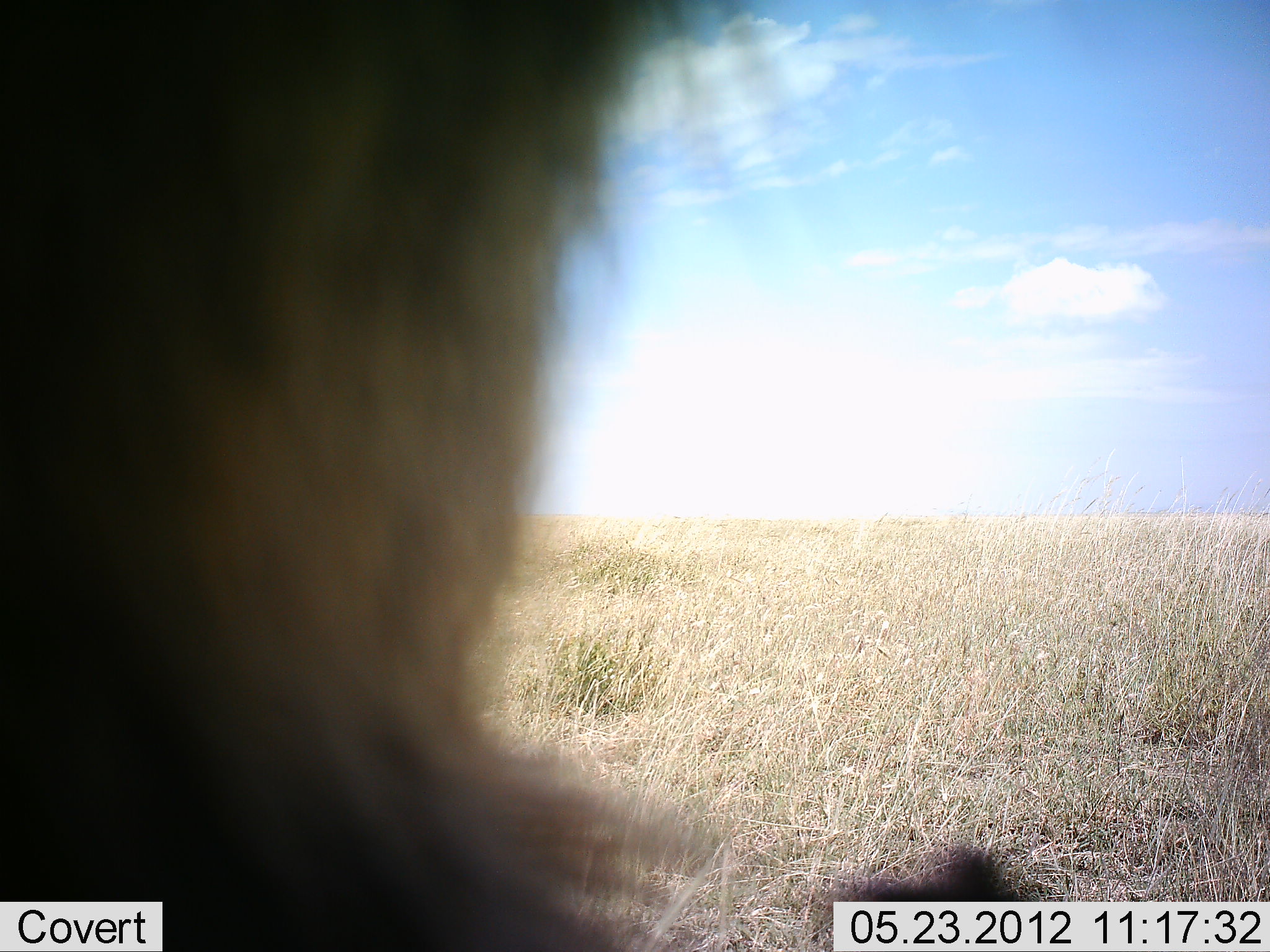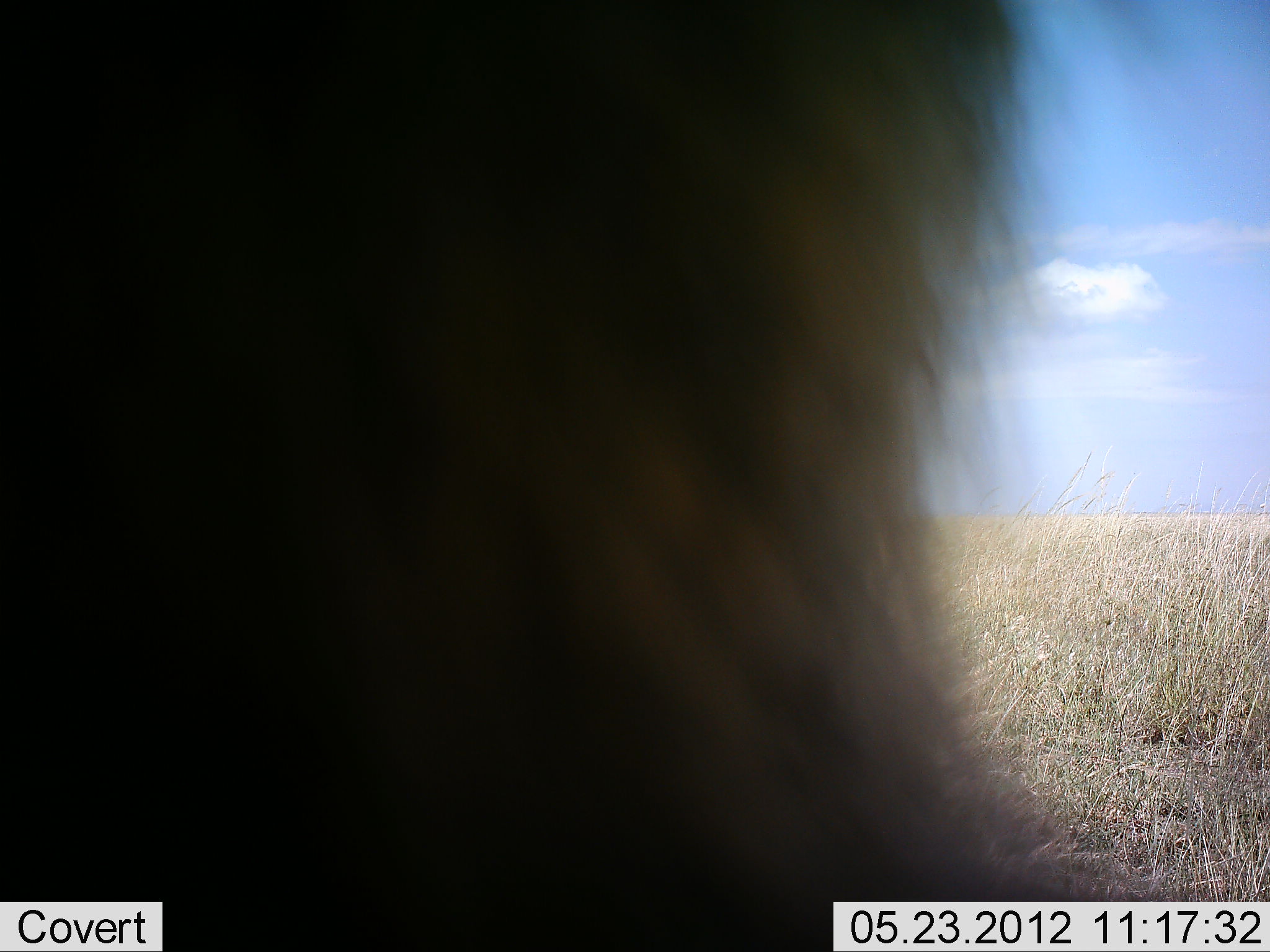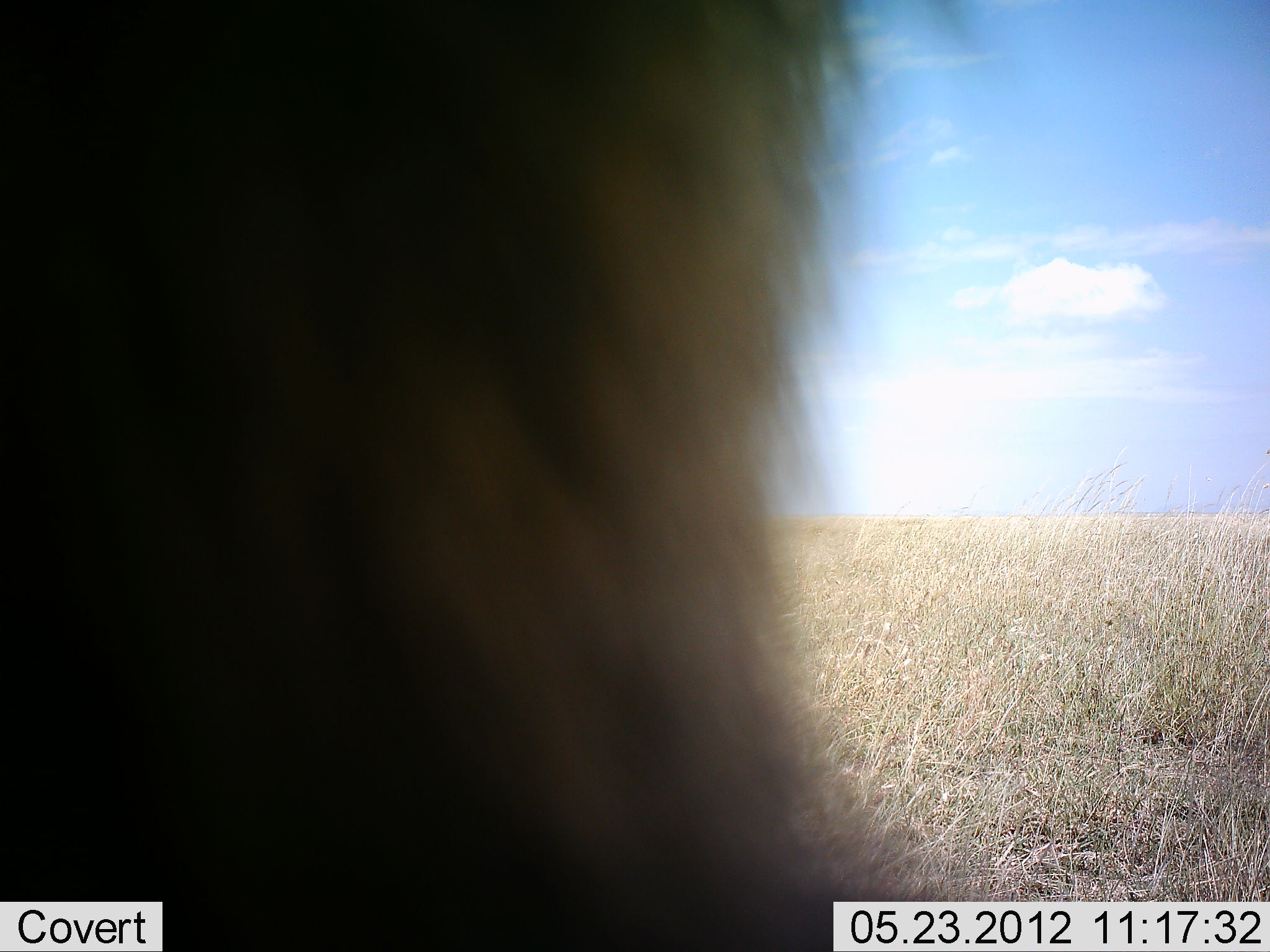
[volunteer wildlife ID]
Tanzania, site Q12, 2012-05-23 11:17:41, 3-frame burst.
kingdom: Animalia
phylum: Chordata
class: Mammalia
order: Artiodactyla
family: Bovidae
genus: Connochaetes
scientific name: Connochaetes taurinus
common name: blue wildebeest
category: wildebeest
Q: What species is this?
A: Wildebeest (blue wildebeest) (Connochaetes taurinus).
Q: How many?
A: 1.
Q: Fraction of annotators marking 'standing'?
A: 80%.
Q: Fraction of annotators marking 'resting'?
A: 0%.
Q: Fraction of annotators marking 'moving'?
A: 0%.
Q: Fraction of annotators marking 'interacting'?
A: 0%.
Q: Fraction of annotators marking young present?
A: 0%.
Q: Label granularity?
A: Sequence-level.